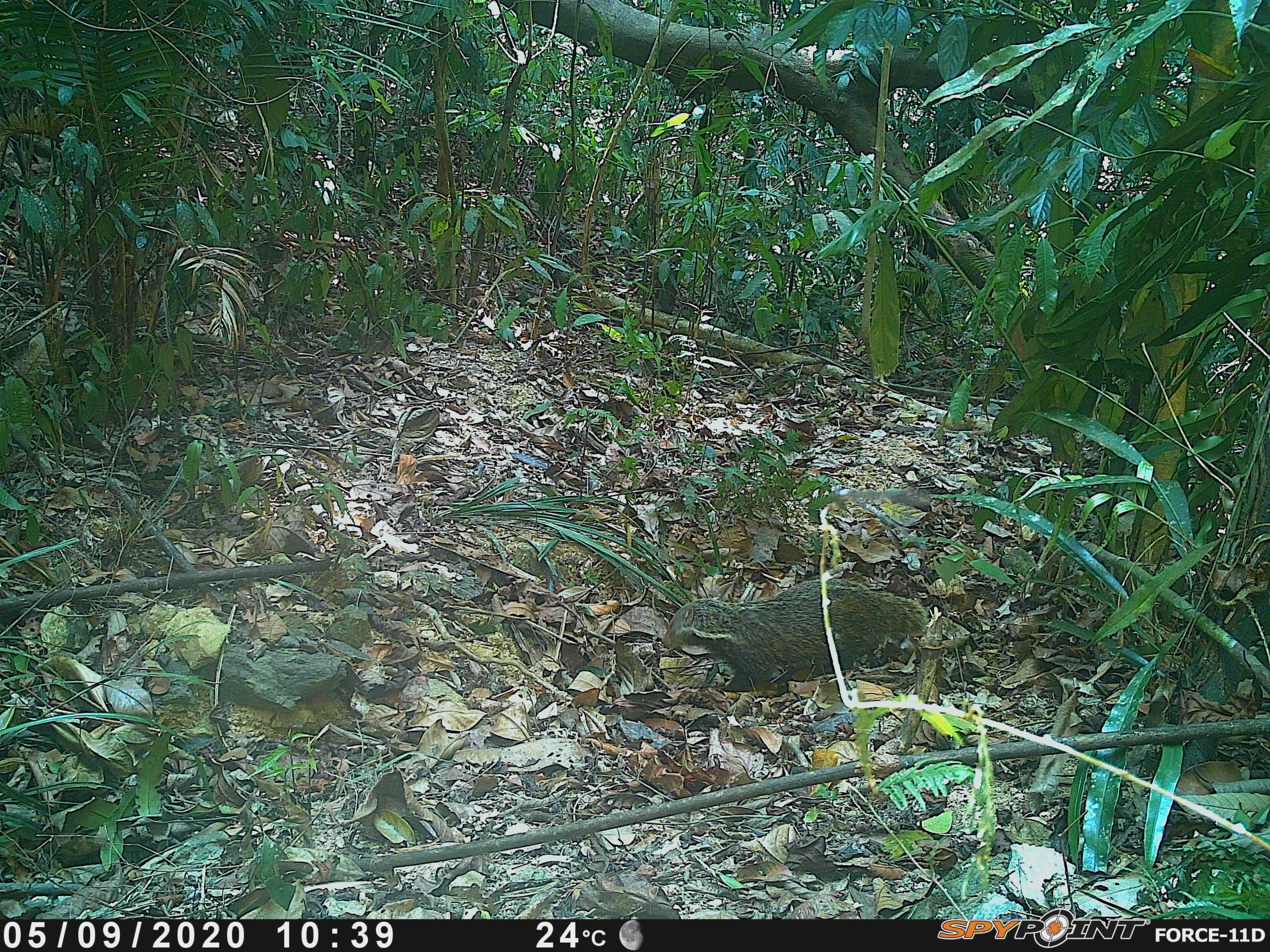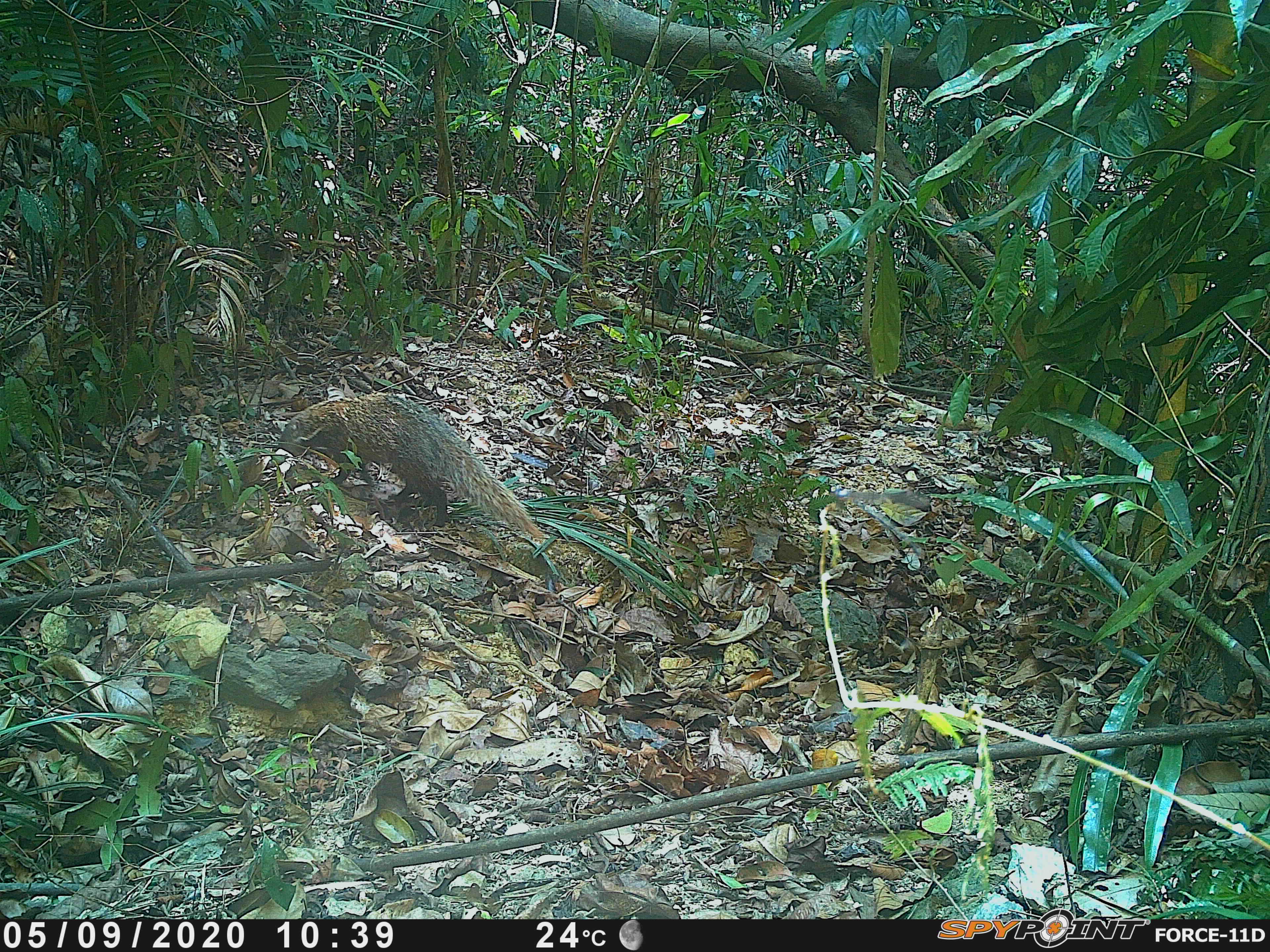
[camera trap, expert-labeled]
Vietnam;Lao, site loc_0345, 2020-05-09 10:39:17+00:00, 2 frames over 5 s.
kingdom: Animalia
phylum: Chordata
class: Mammalia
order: Carnivora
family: Herpestidae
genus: Urva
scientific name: Urva urva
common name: crab-eating mongoose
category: crab eating mongoose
Crab eating mongoose (crab-eating mongoose) (Urva urva). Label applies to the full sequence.